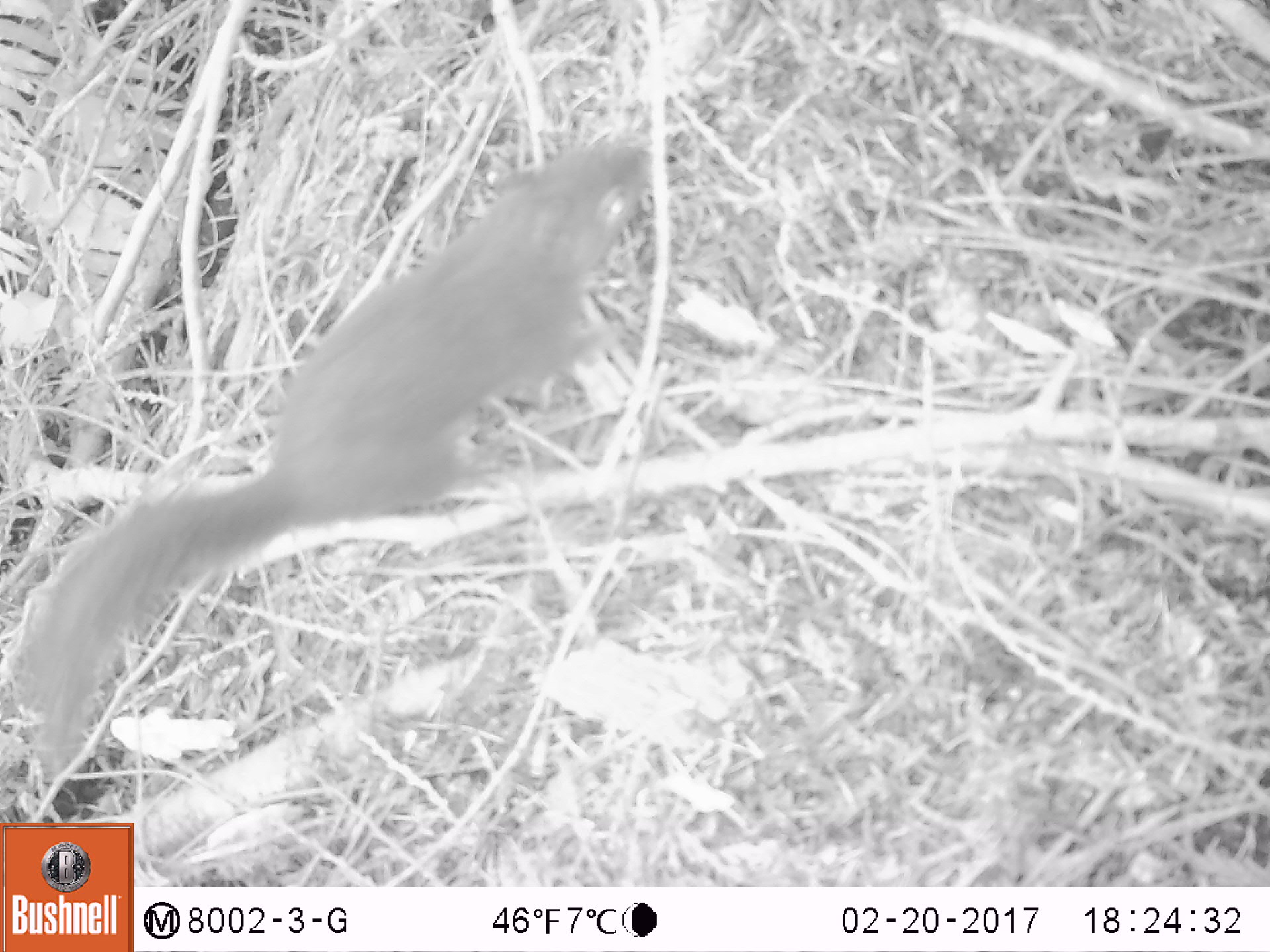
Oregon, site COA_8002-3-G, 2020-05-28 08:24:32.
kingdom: Animalia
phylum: Chordata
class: Mammalia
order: Rodentia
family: Sciuridae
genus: Tamiasciurus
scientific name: Tamiasciurus douglasii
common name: douglas squirrel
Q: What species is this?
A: Douglas squirrel (Tamiasciurus douglasii).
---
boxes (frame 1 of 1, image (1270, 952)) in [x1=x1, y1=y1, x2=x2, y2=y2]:
douglas squirrel: [x1=8, y1=136, x2=659, y2=718]